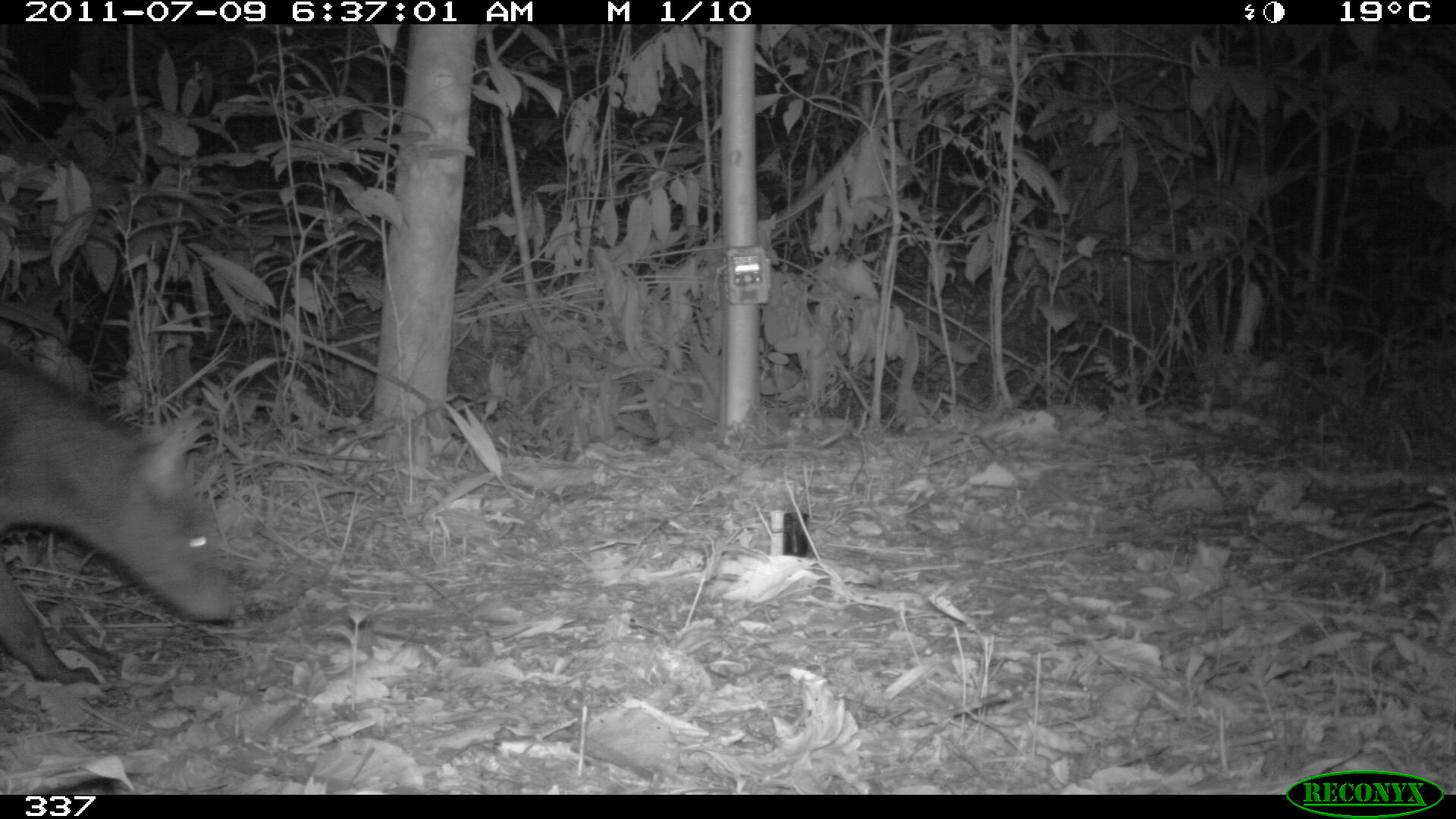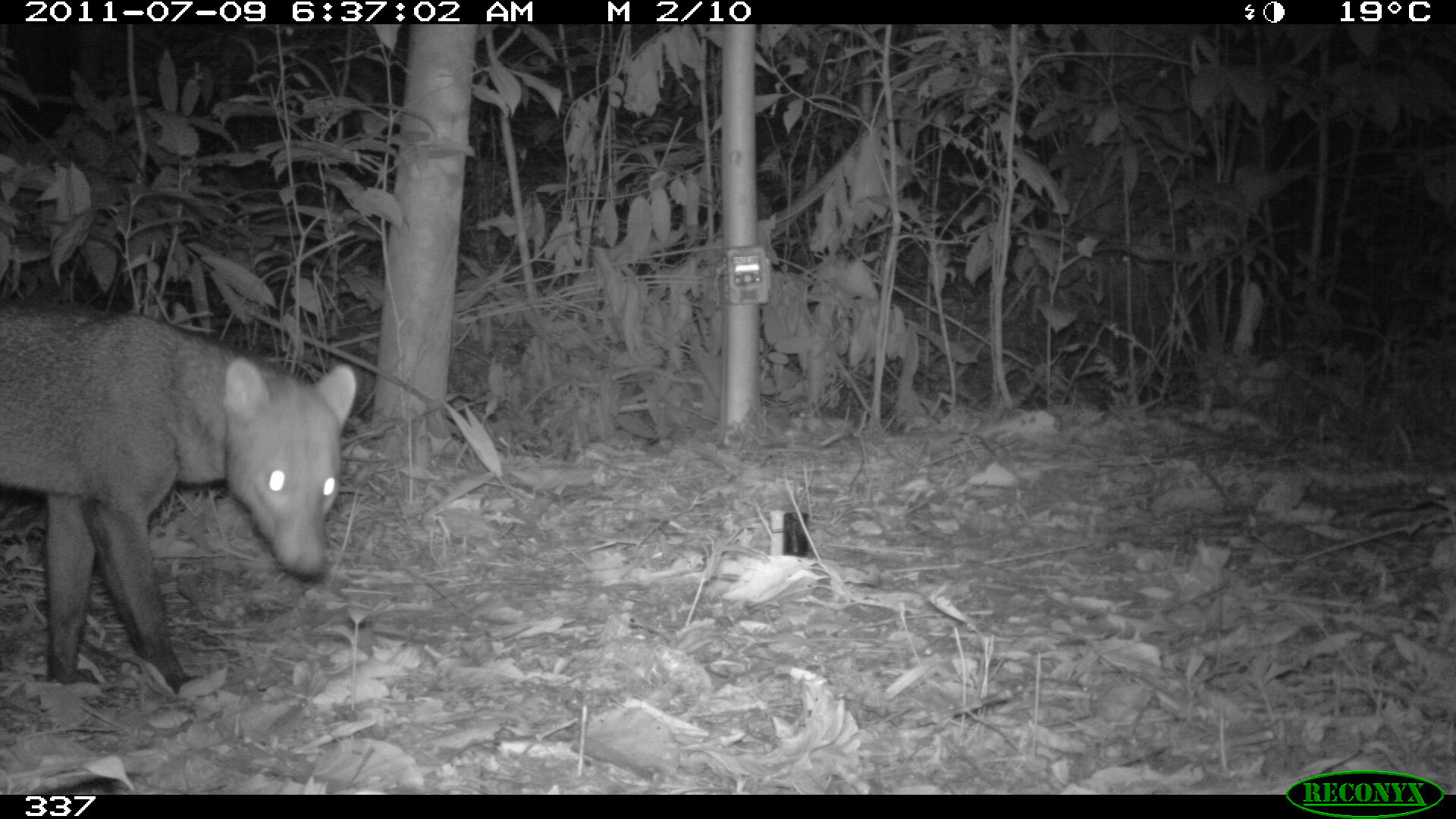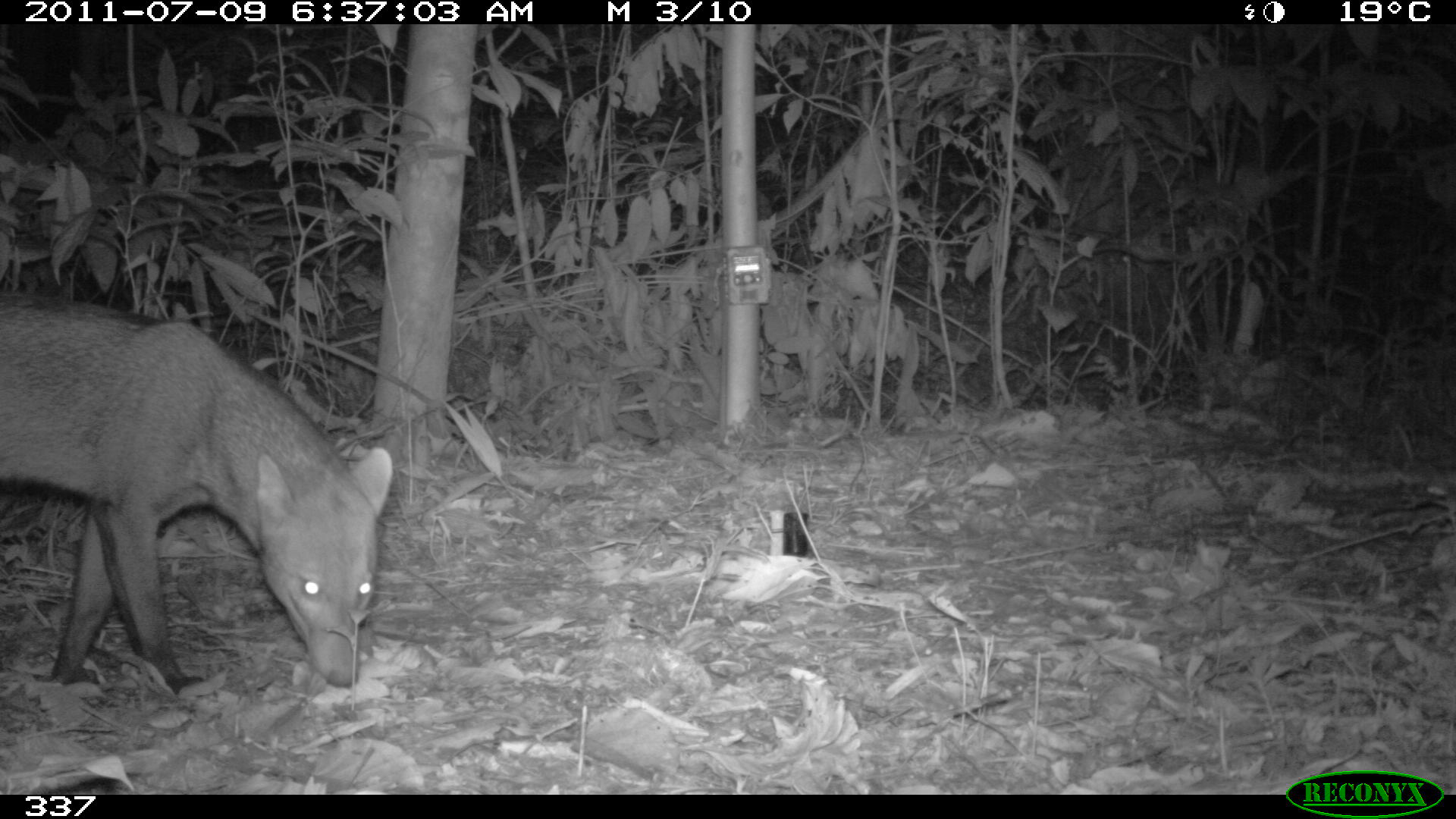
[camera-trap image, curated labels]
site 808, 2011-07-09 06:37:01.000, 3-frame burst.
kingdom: Animalia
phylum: Chordata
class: Mammalia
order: Carnivora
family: Canidae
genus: Atelocynus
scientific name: Atelocynus microtis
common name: short-eared dog